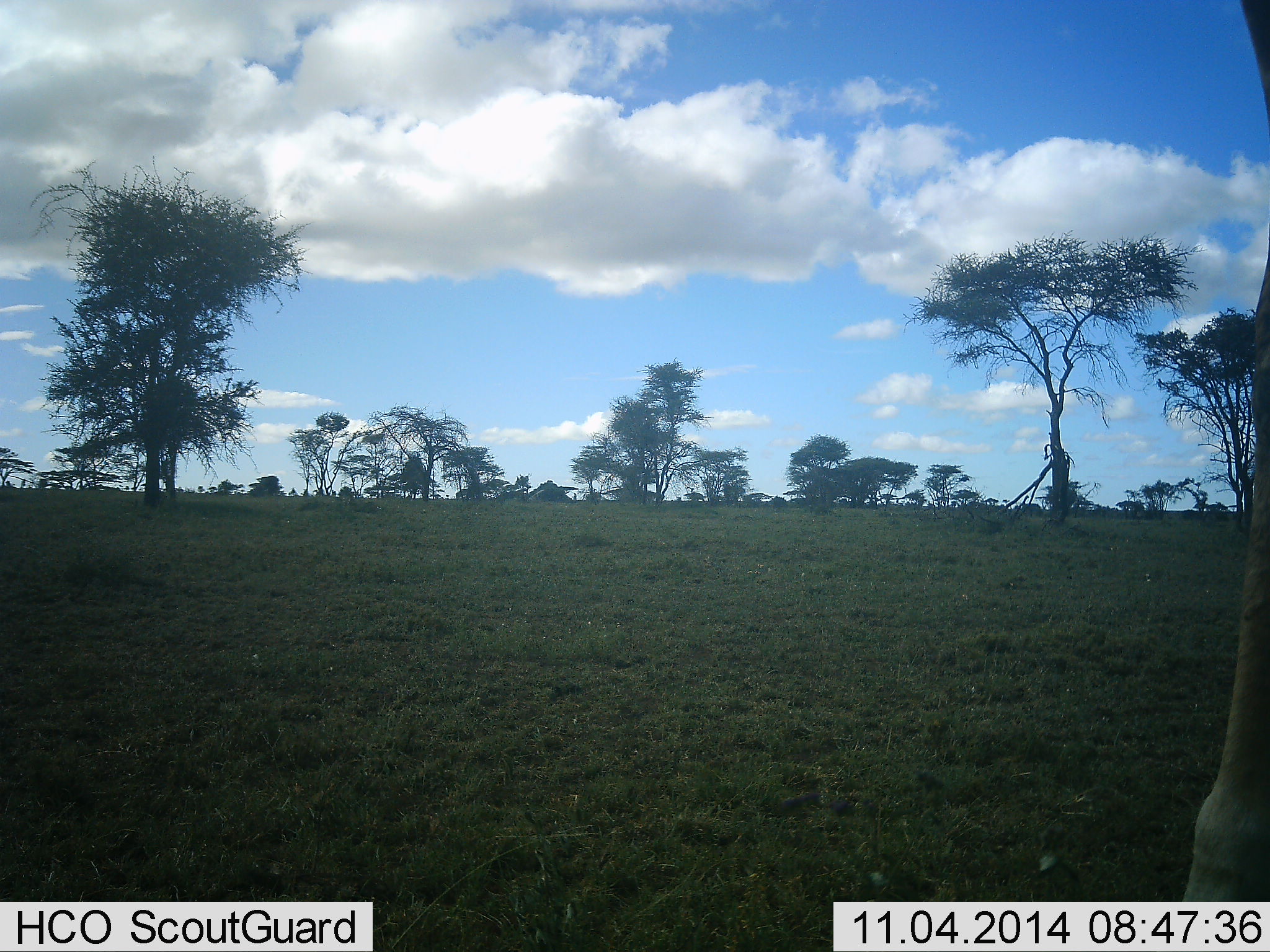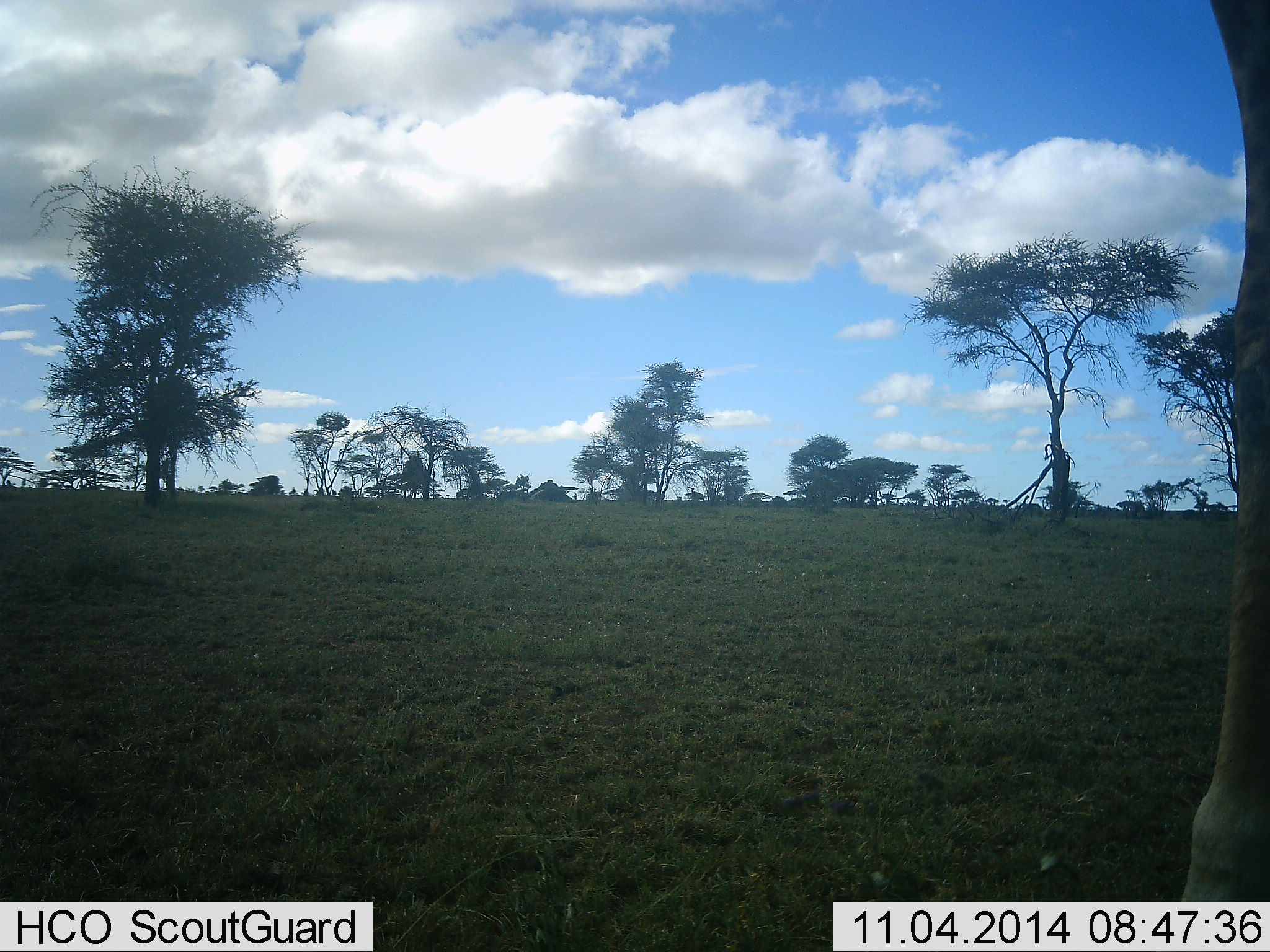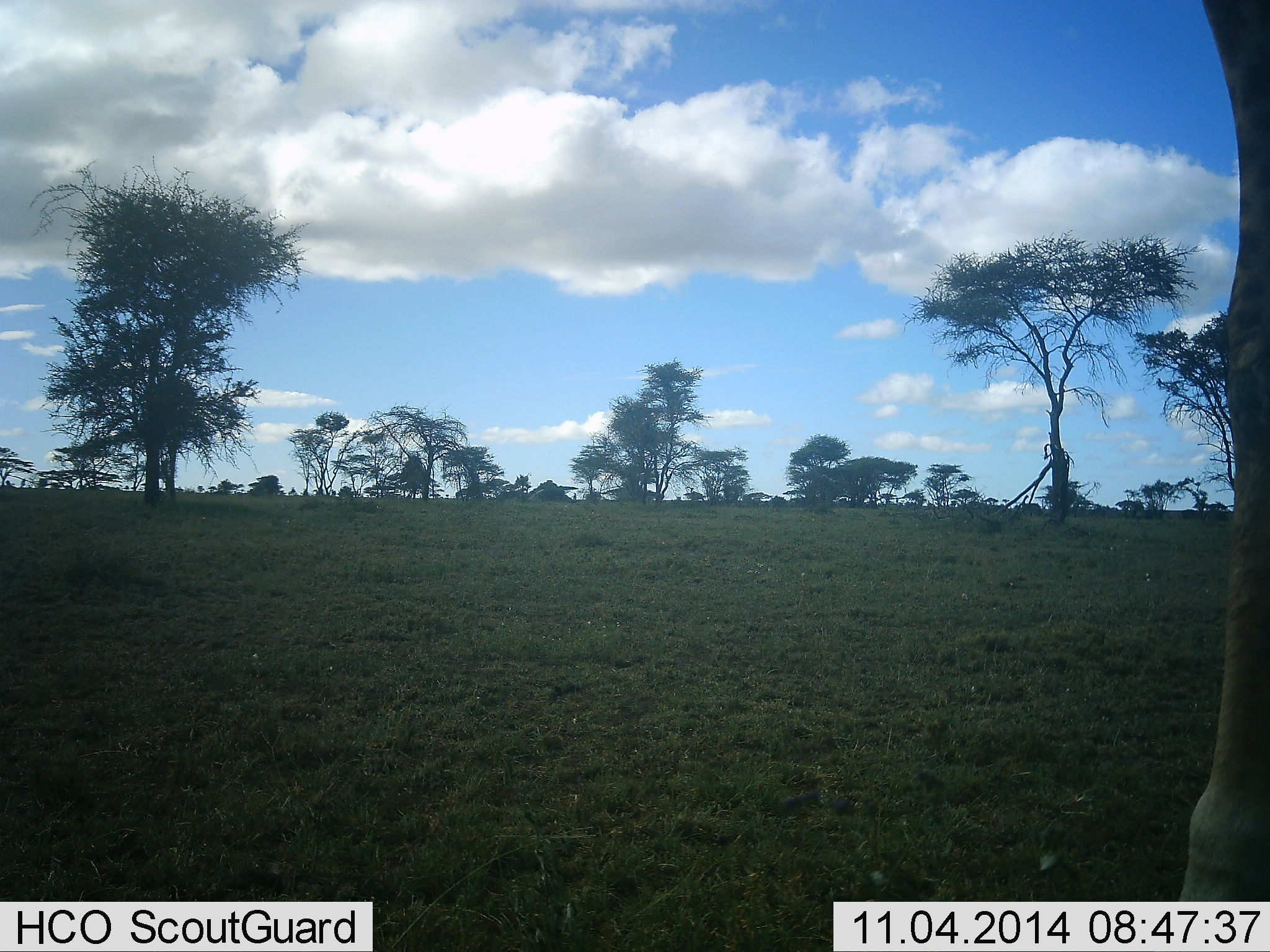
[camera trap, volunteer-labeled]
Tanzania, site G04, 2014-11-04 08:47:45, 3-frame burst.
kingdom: Animalia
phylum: Chordata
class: Mammalia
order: Artiodactyla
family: Giraffidae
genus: Giraffa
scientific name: Giraffa camelopardalis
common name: giraffe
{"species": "giraffe (Giraffa camelopardalis)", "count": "1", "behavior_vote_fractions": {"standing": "90%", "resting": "0%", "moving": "0%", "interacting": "0%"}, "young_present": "0%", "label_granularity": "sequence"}